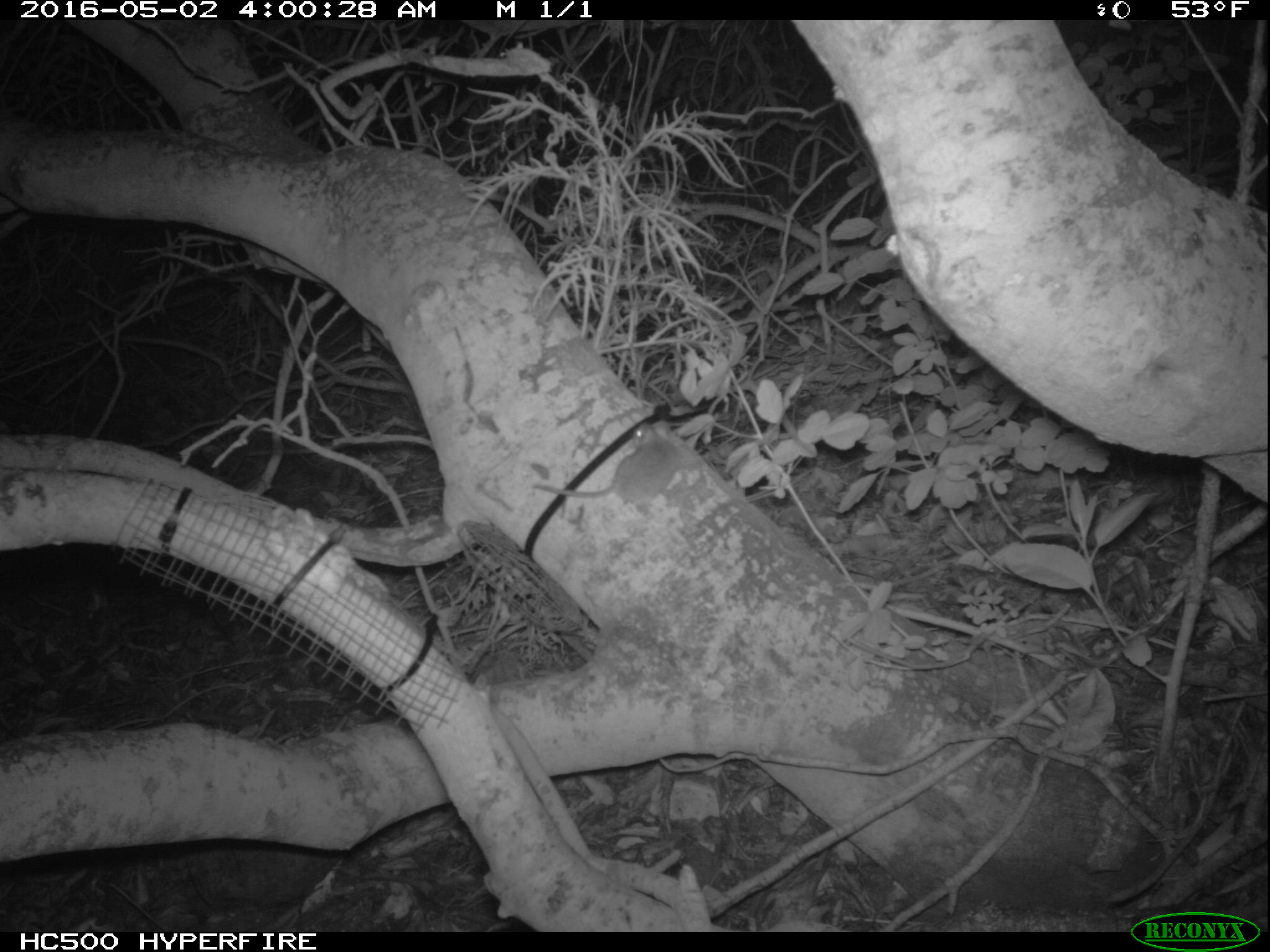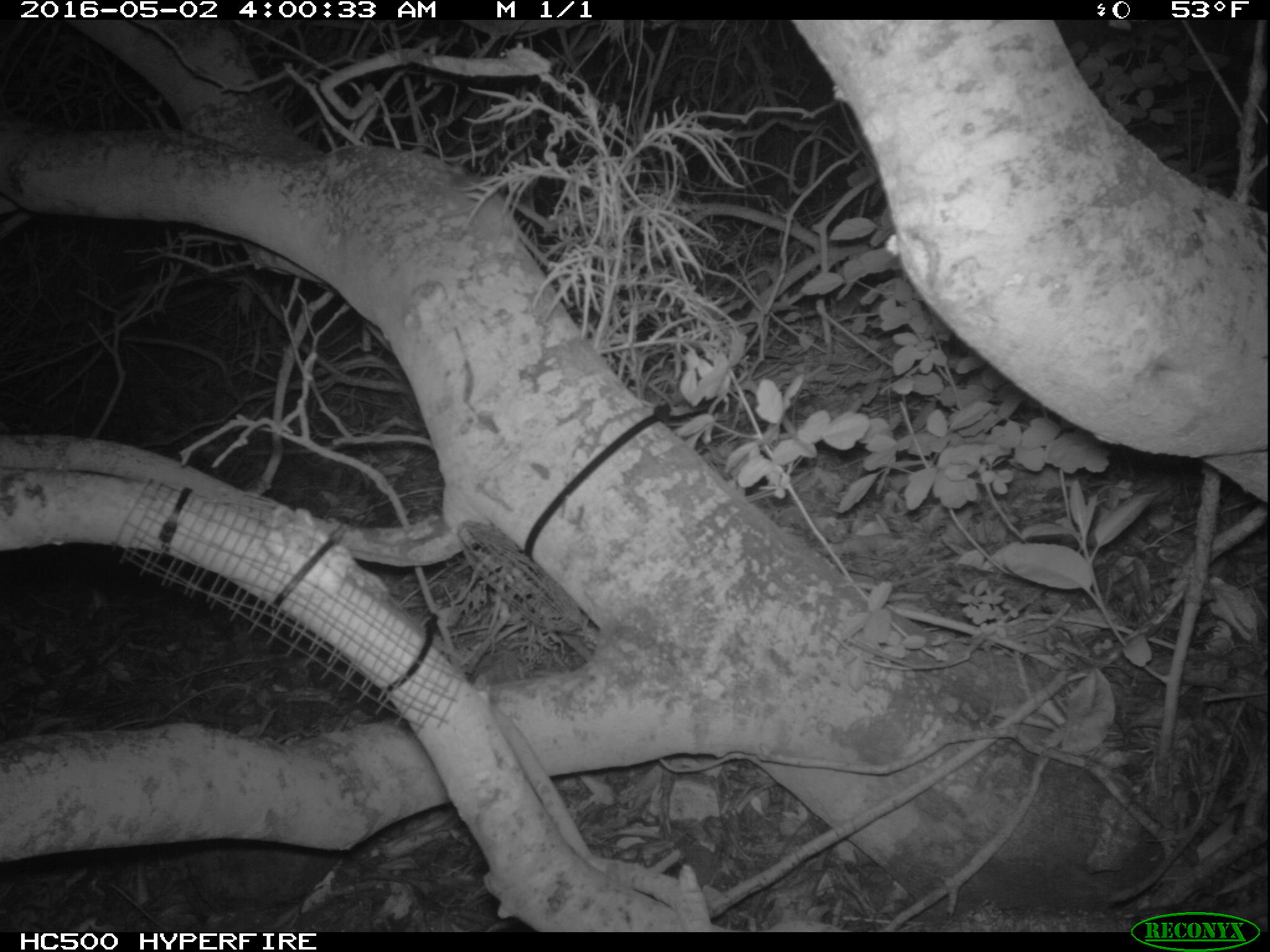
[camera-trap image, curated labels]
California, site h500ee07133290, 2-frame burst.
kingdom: Animalia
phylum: Chordata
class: Mammalia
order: Rodentia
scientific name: Rodentia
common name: rodent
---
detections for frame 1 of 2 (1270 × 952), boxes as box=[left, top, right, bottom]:
rodent: box=[533, 423, 680, 514]